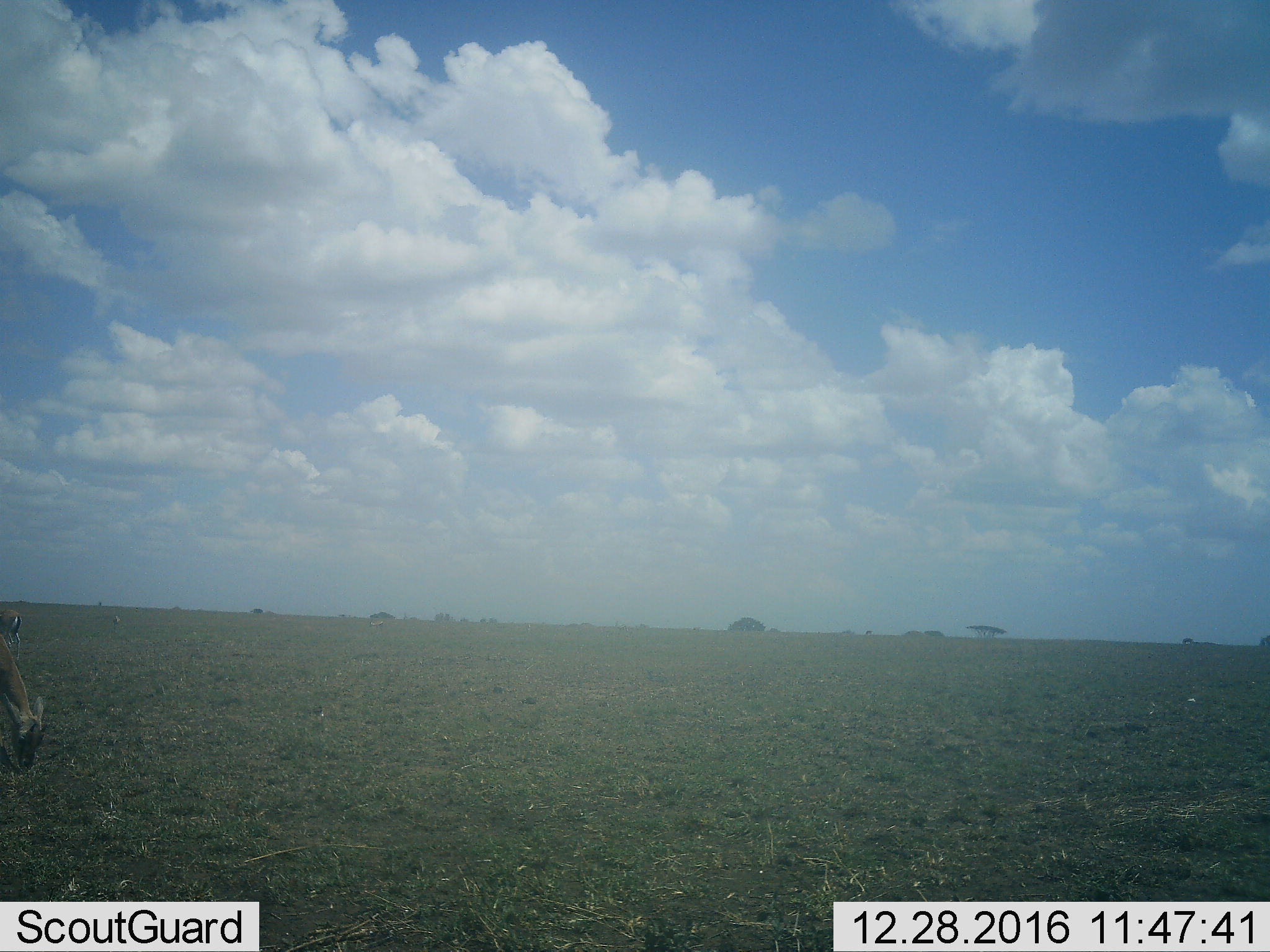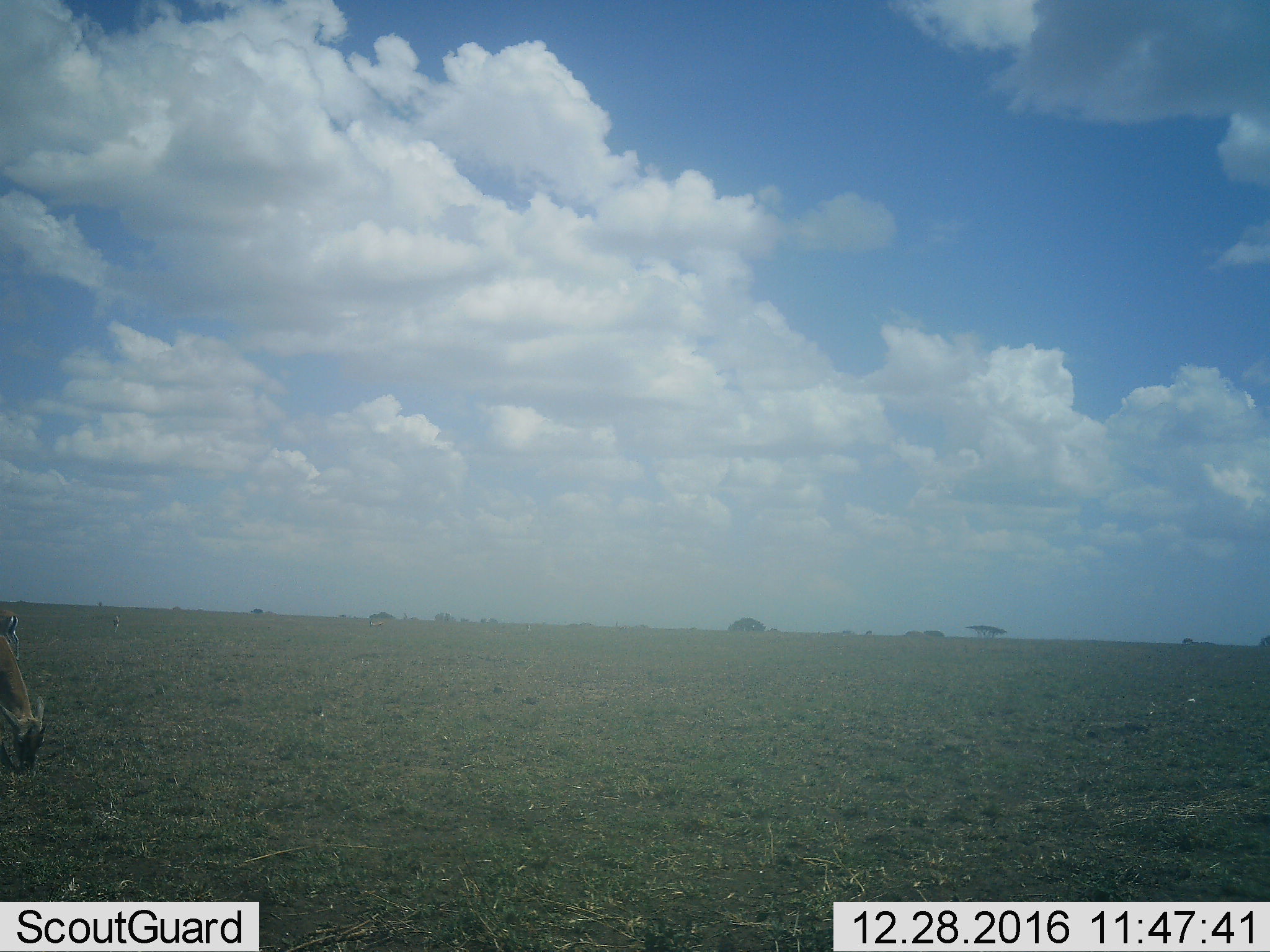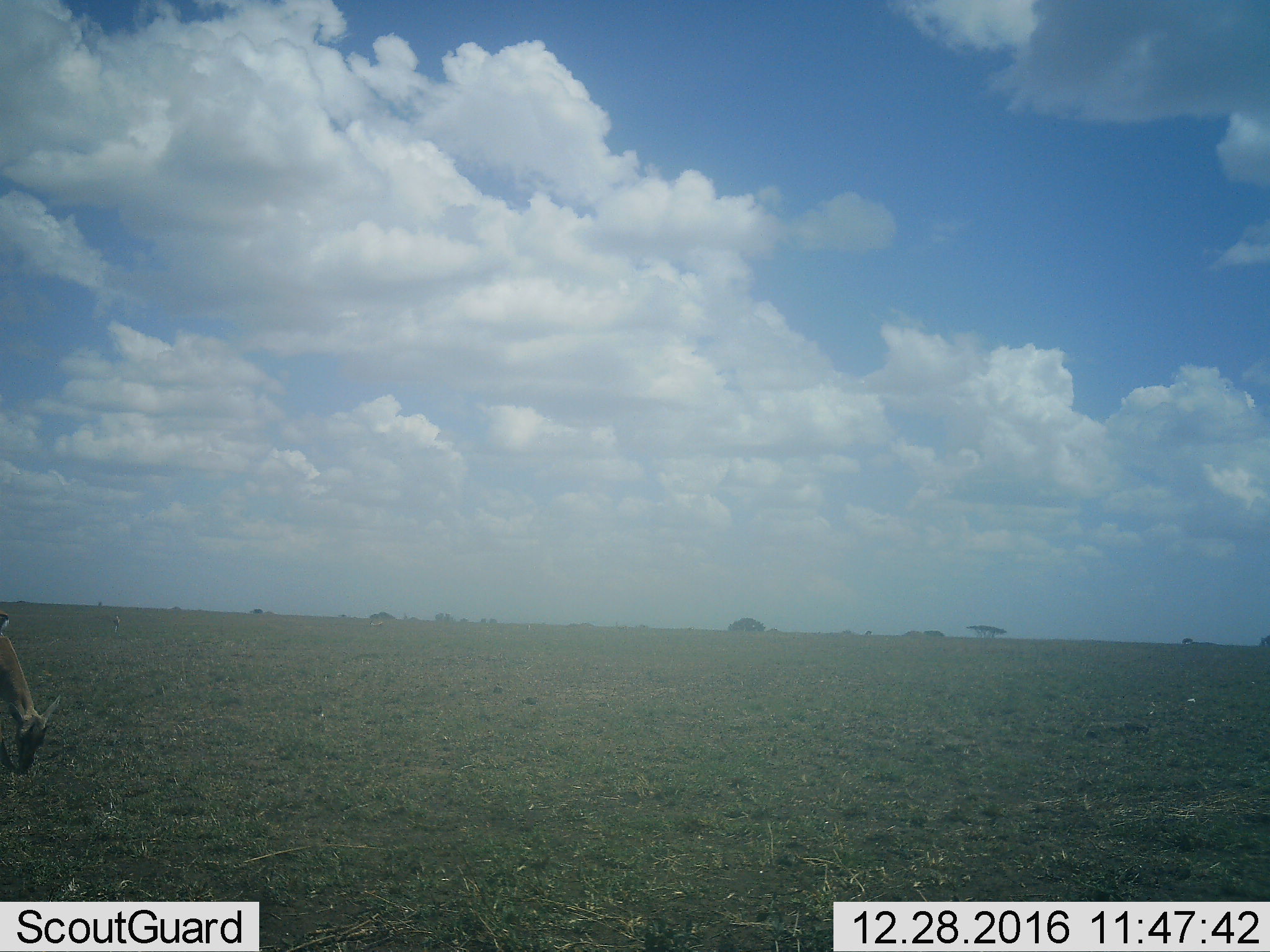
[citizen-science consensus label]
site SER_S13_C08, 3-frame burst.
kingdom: Animalia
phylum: Chordata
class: Mammalia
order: Artiodactyla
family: Bovidae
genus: Eudorcas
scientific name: Eudorcas thomsonii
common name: thomson's gazelle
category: gazellethomsons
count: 2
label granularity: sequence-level